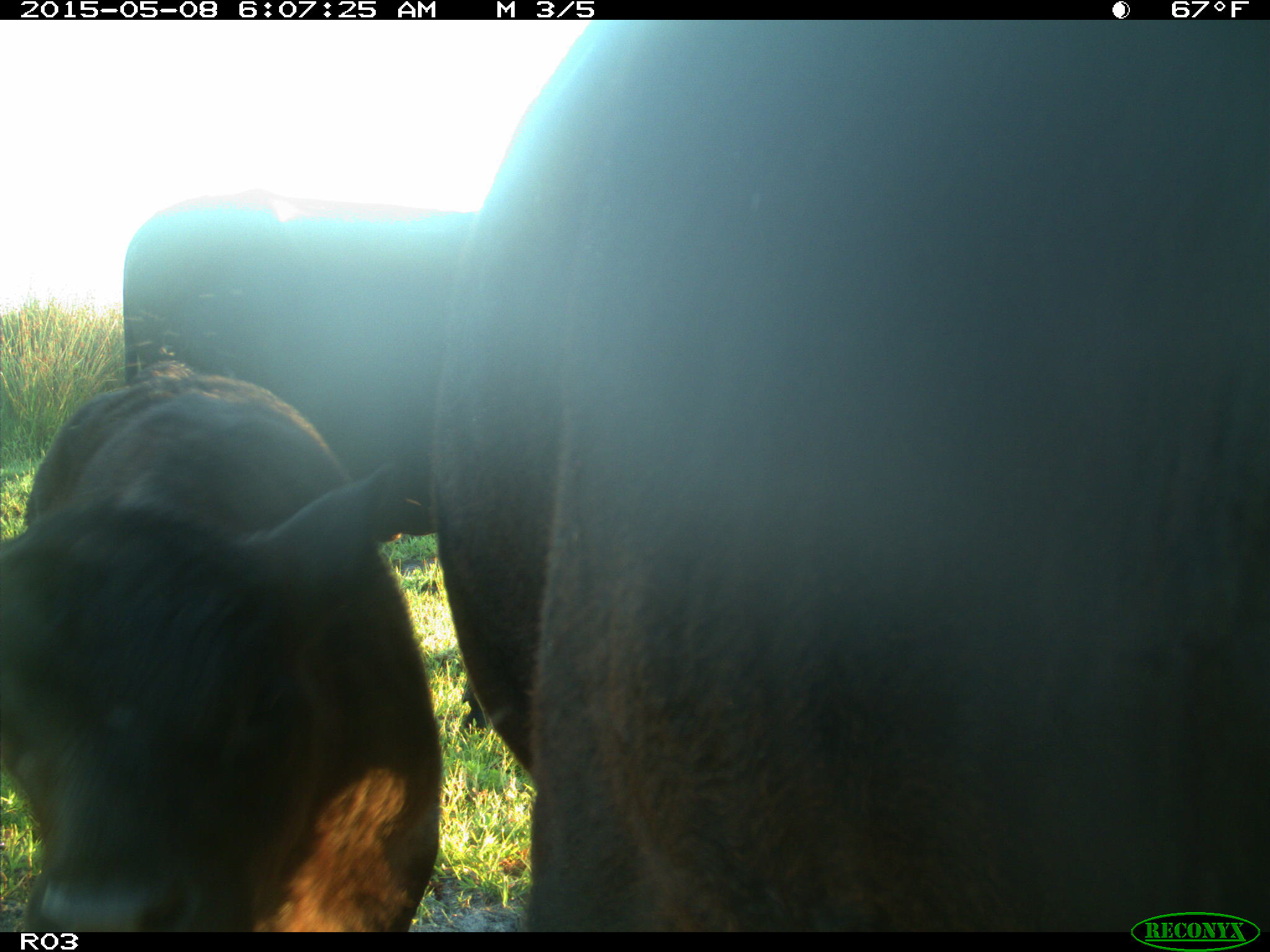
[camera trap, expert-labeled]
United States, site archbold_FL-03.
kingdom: Animalia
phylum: Chordata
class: Mammalia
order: Artiodactyla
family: Bovidae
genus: Bos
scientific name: Bos taurus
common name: domestic cow